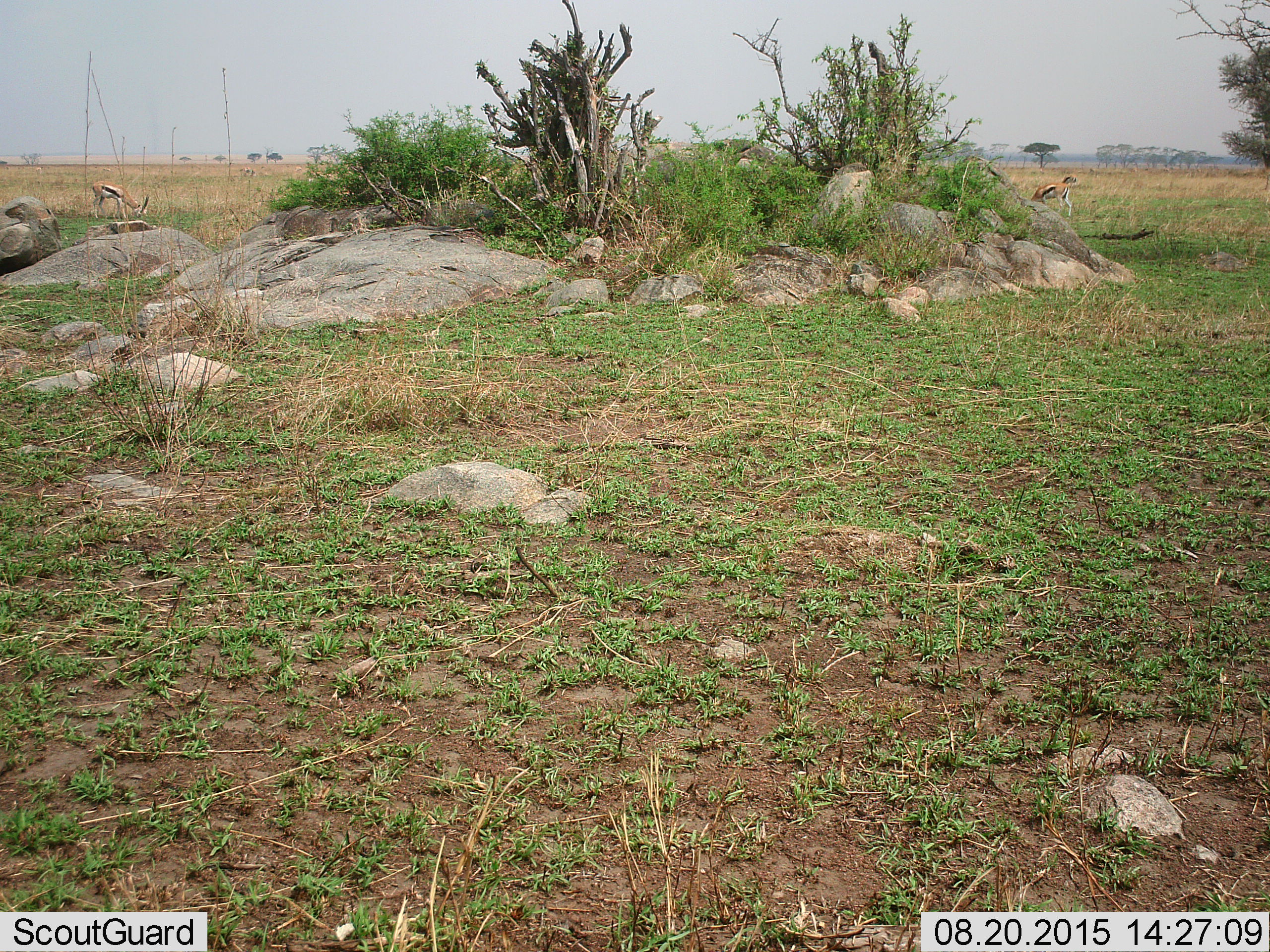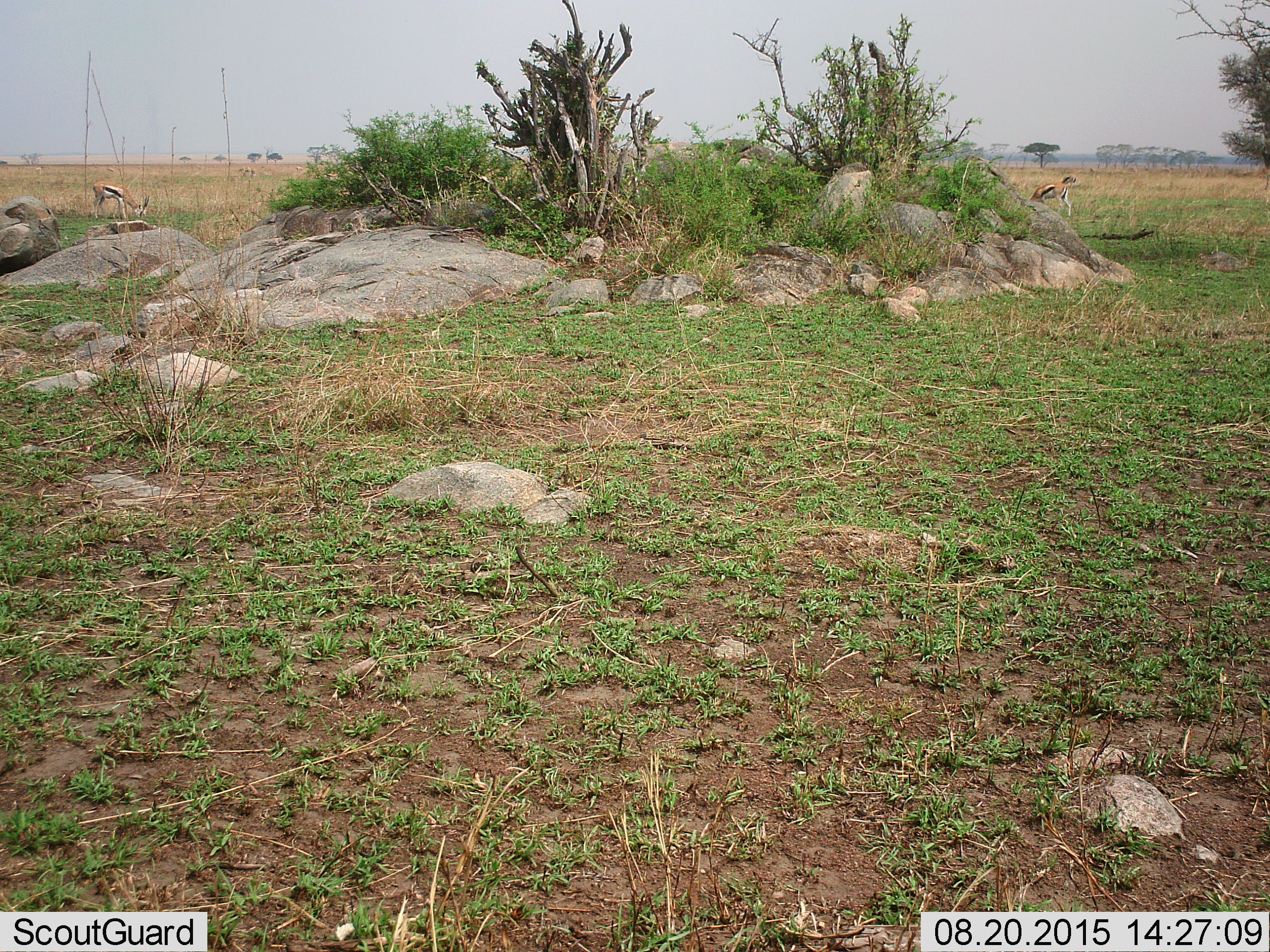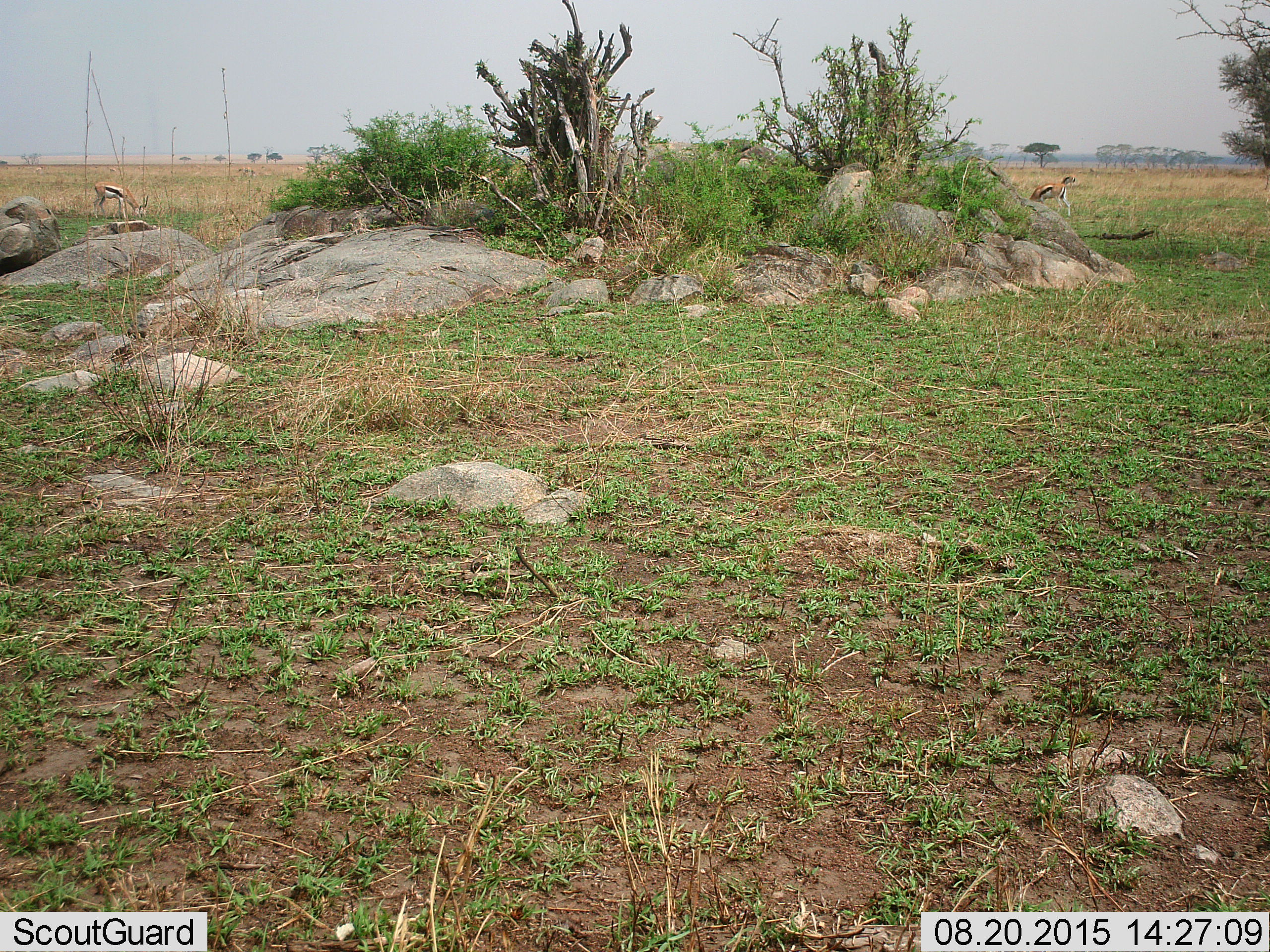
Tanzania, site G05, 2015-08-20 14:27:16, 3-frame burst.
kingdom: Animalia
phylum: Chordata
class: Mammalia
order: Artiodactyla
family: Bovidae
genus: Eudorcas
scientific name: Eudorcas thomsonii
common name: thomson's gazelle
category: gazellethomsons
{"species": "gazellethomsons (thomson's gazelle) (Eudorcas thomsonii)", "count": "3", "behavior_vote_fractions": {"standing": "0%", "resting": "0%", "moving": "22%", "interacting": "0%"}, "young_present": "0%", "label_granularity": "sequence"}